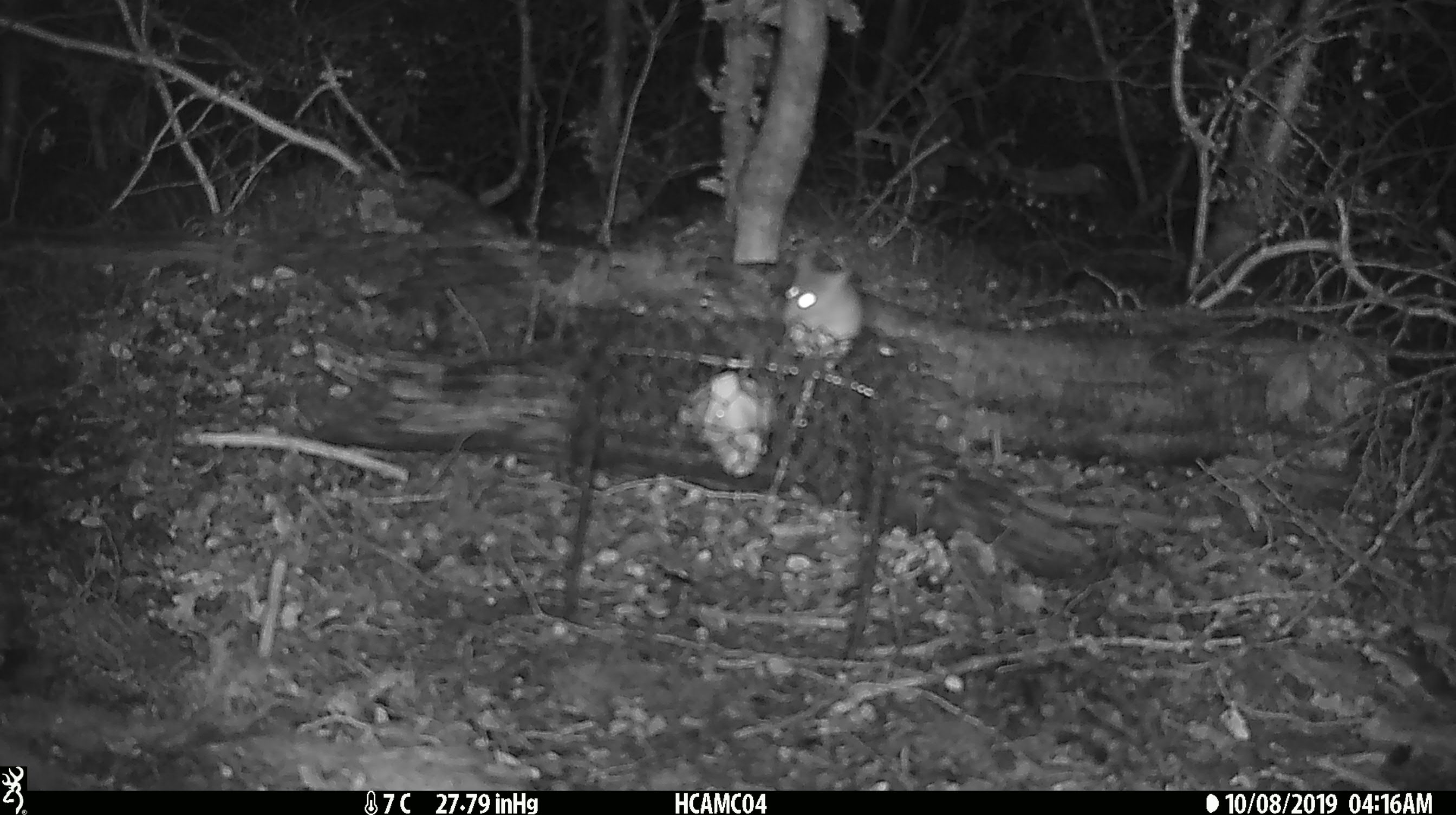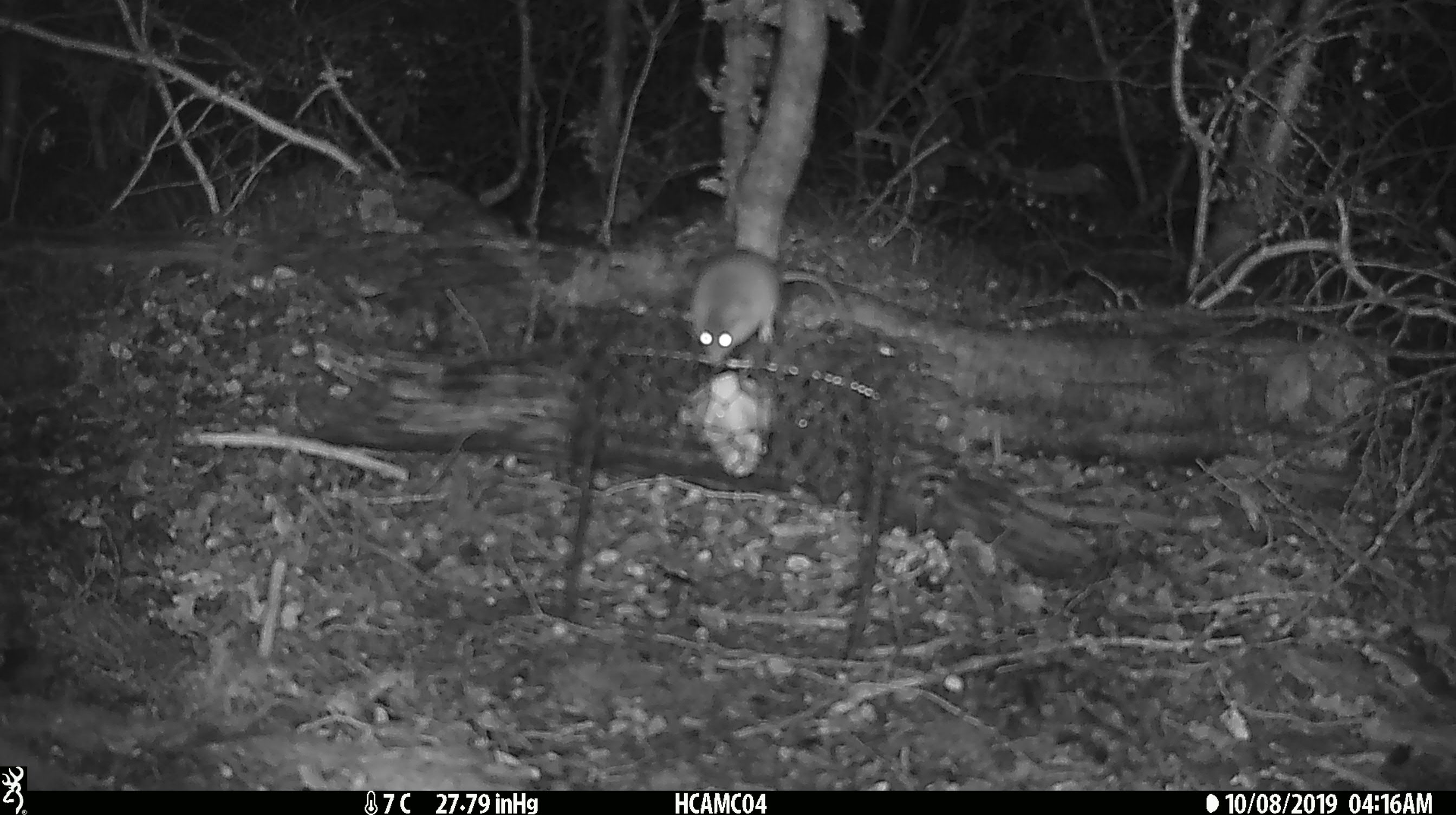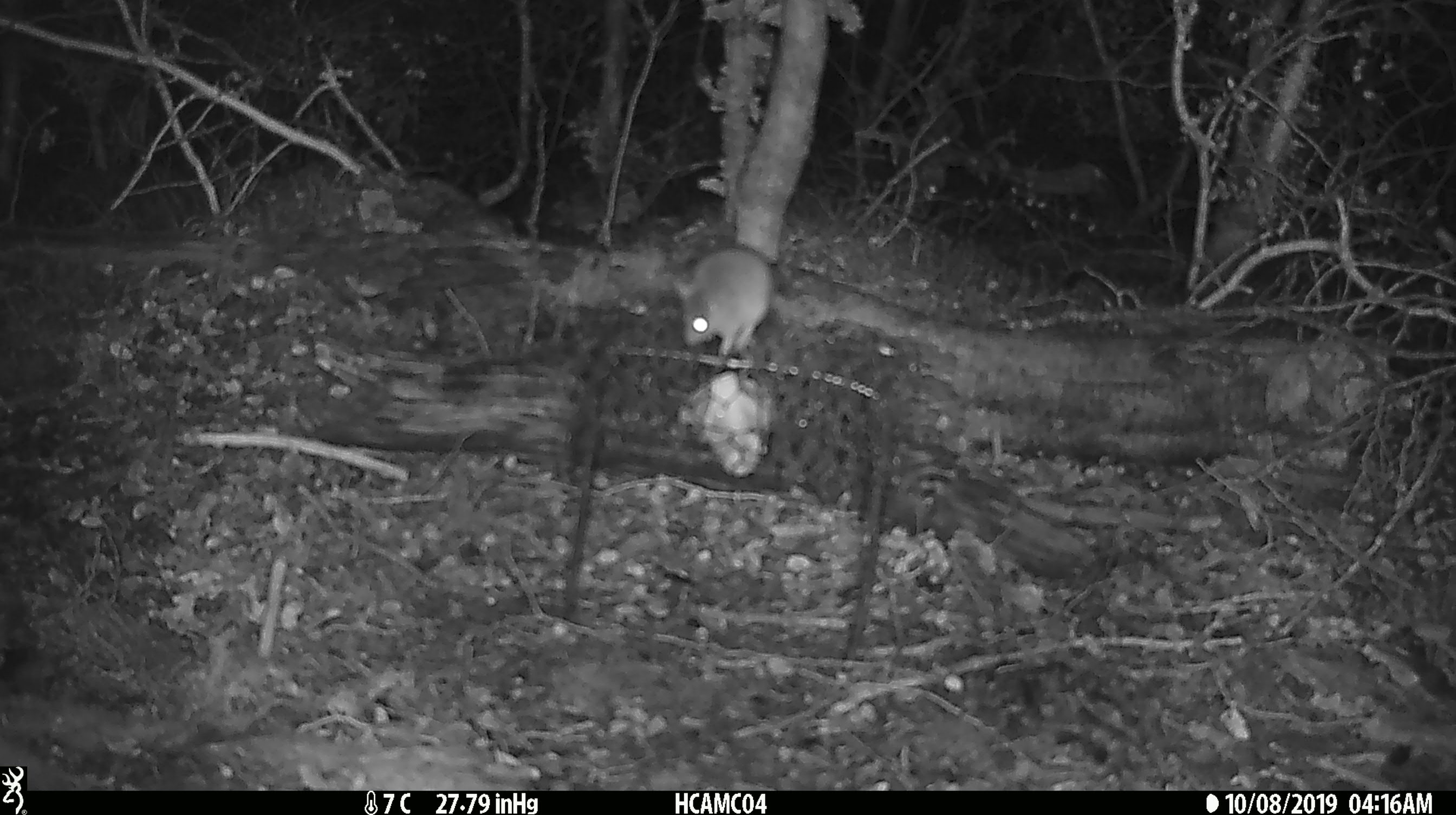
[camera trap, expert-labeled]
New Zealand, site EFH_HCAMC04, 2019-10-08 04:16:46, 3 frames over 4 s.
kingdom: Animalia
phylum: Chordata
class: Mammalia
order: Rodentia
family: Muridae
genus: Mus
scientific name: Mus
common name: mouse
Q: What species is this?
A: Mouse (Mus).